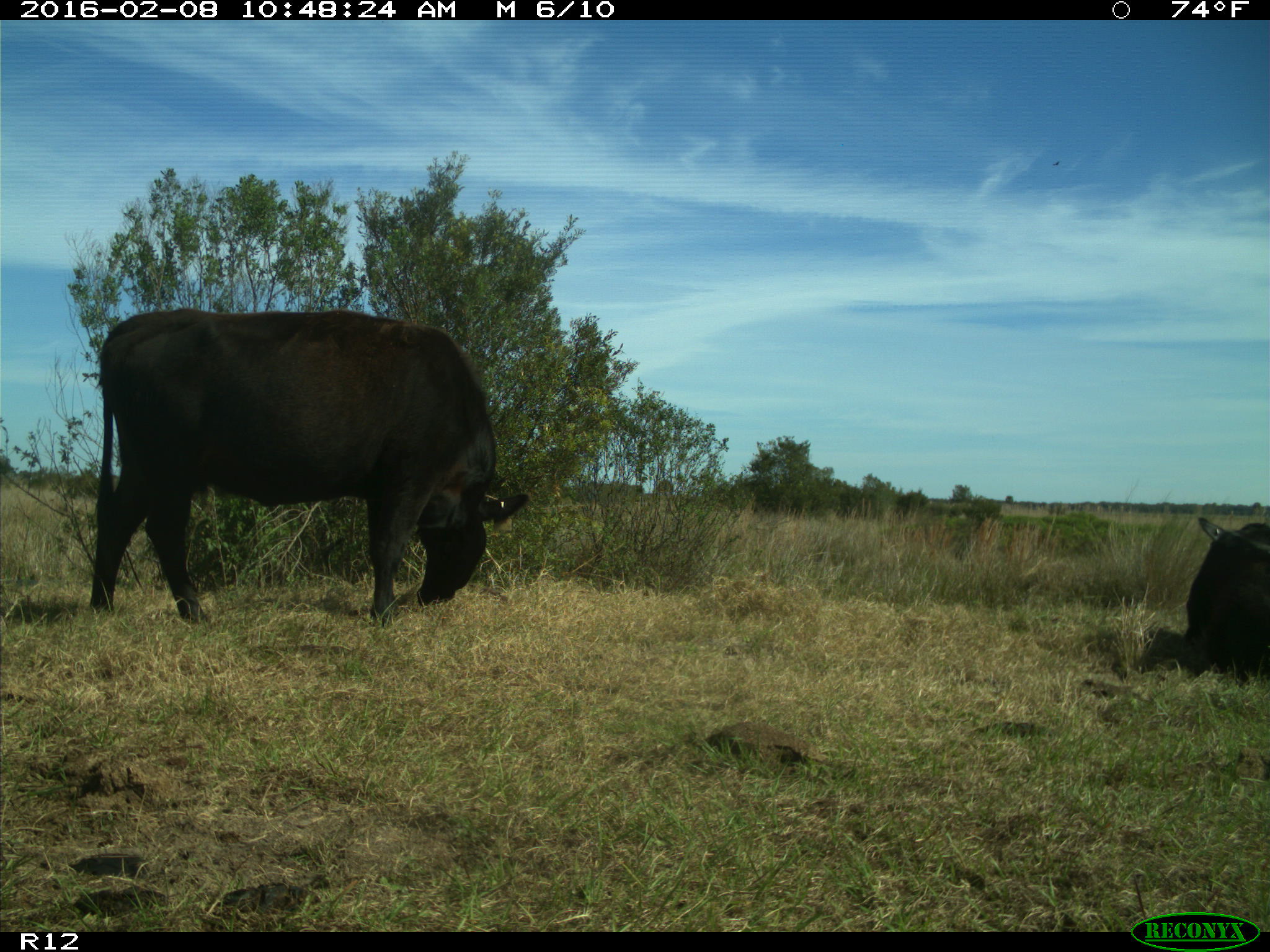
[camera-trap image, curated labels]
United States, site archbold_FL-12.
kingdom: Animalia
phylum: Chordata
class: Mammalia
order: Artiodactyla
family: Bovidae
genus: Bos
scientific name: Bos taurus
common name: domestic cow